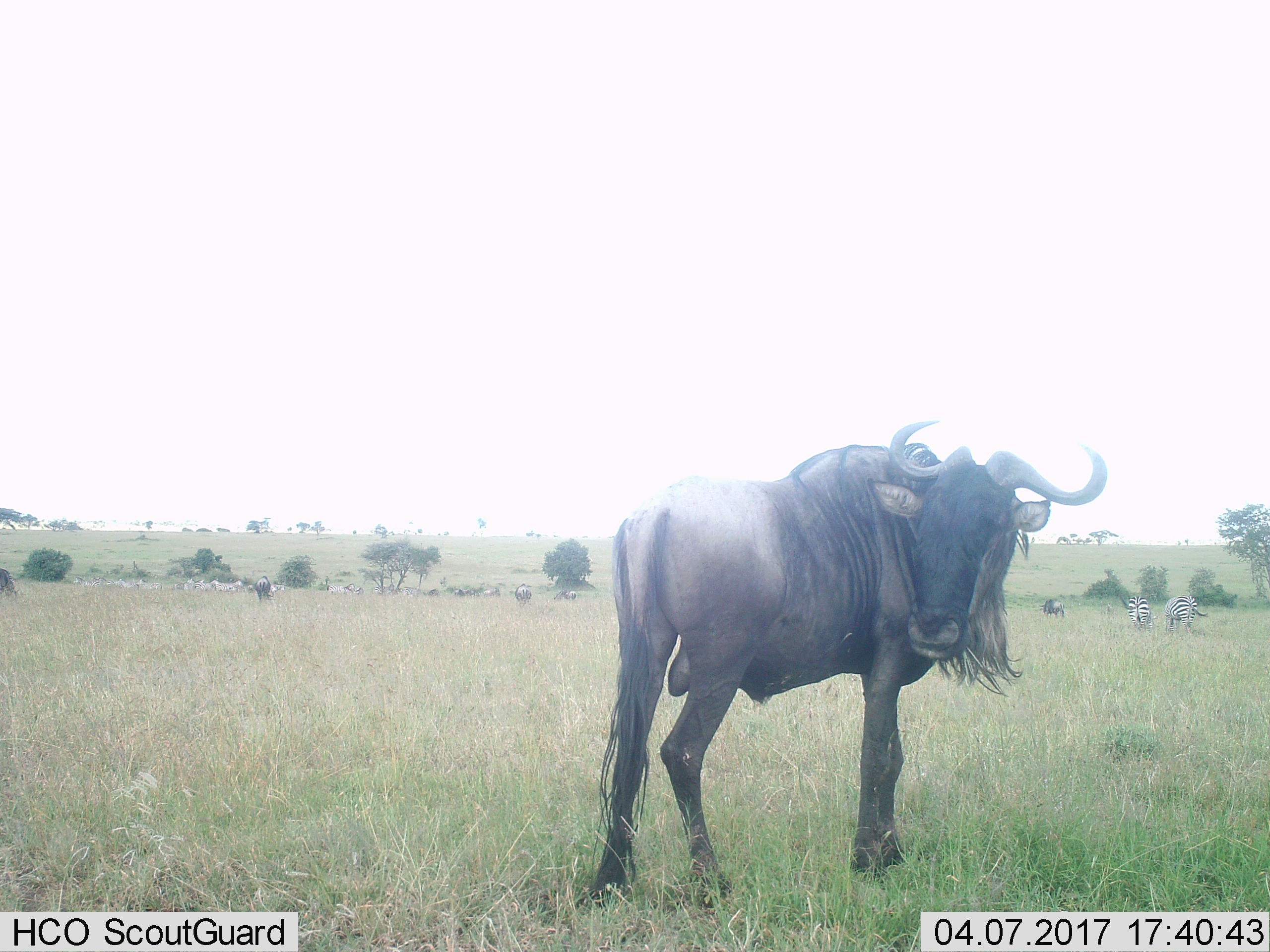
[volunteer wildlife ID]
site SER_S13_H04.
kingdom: Animalia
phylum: Chordata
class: Mammalia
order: Artiodactyla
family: Bovidae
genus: Connochaetes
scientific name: Connochaetes taurinus taurinus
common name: blue wildebeest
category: wildebeestblue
Wildebeestblue (blue wildebeest) (Connochaetes taurinus taurinus), count 5. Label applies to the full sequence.